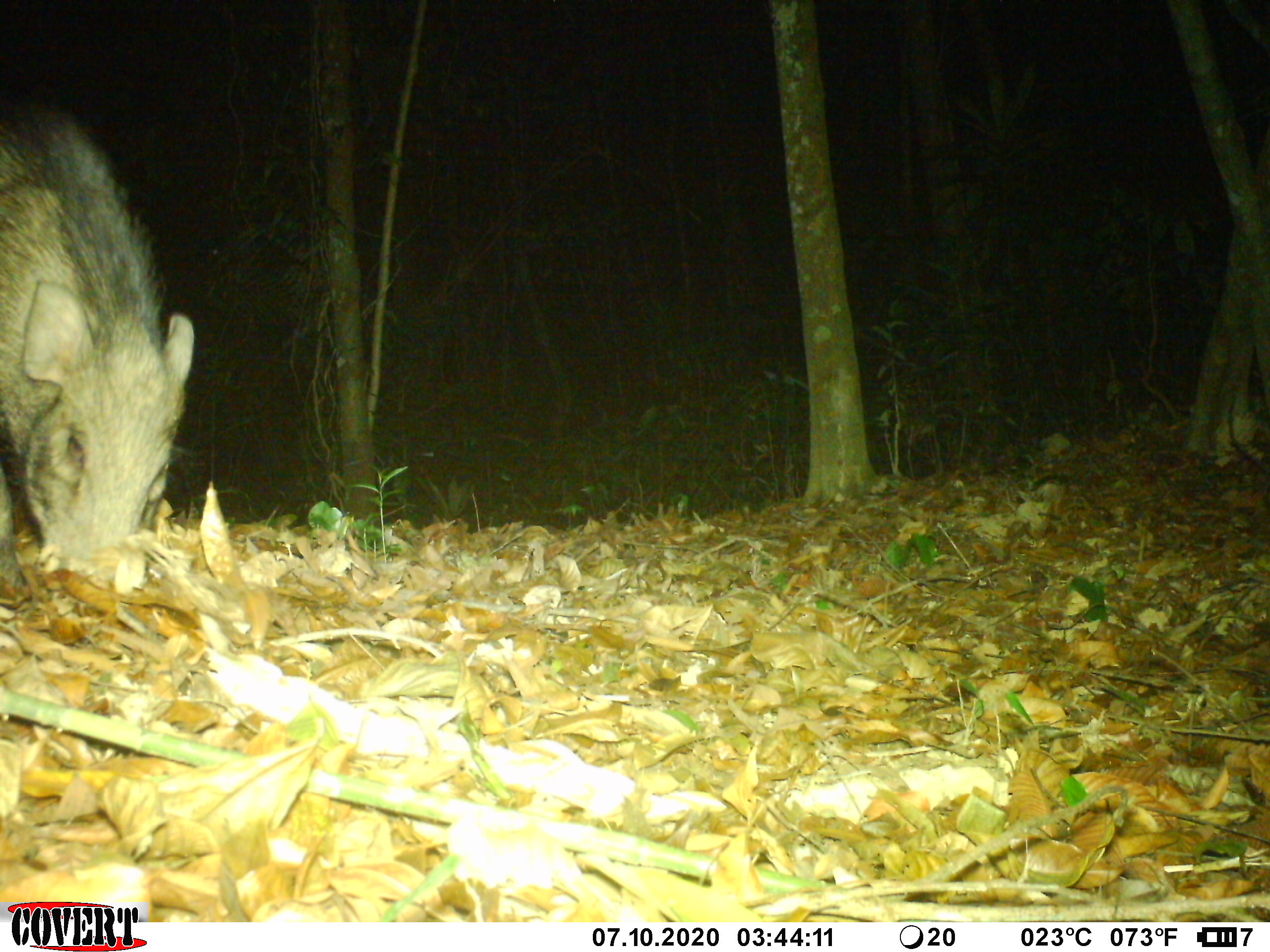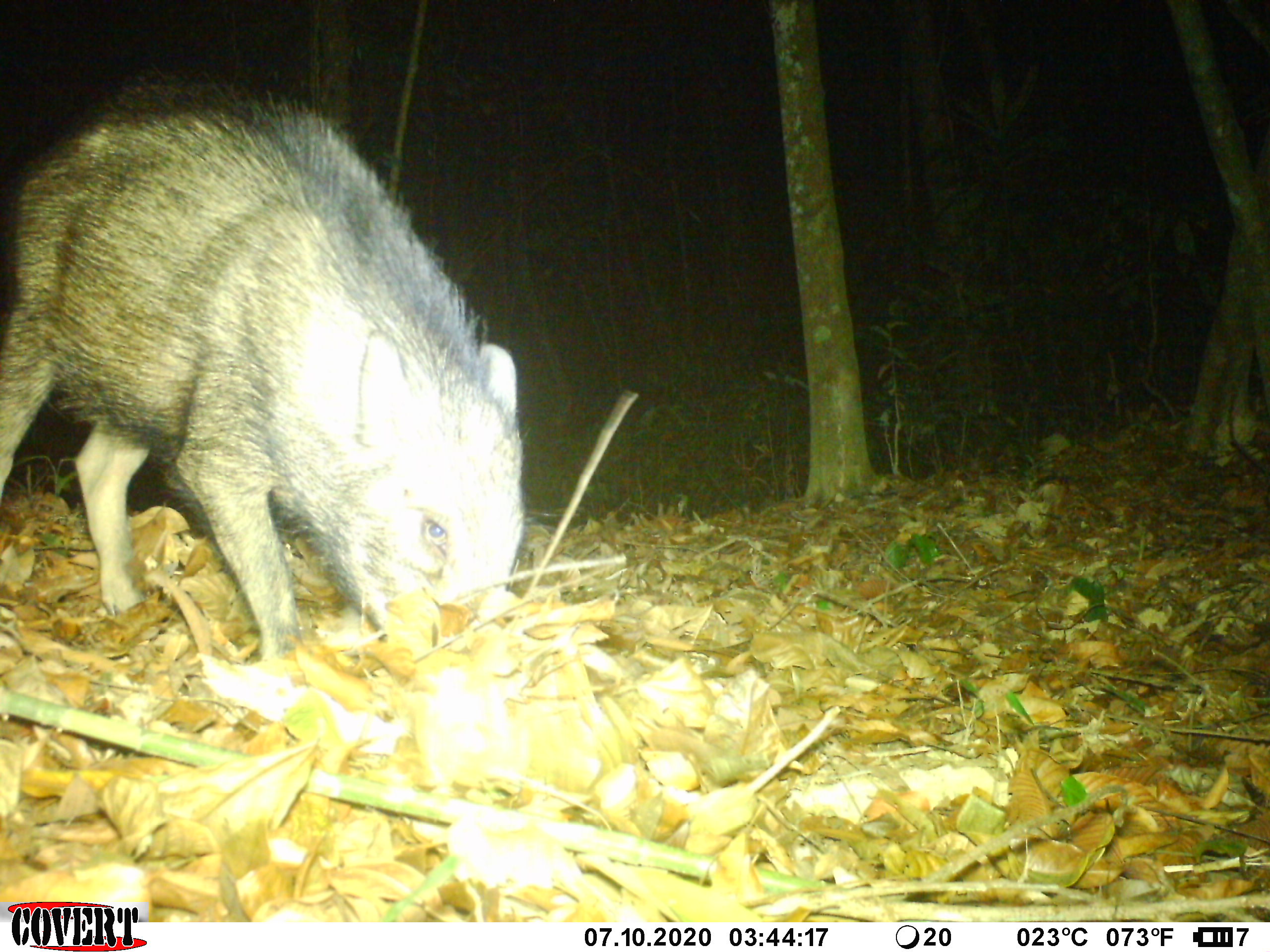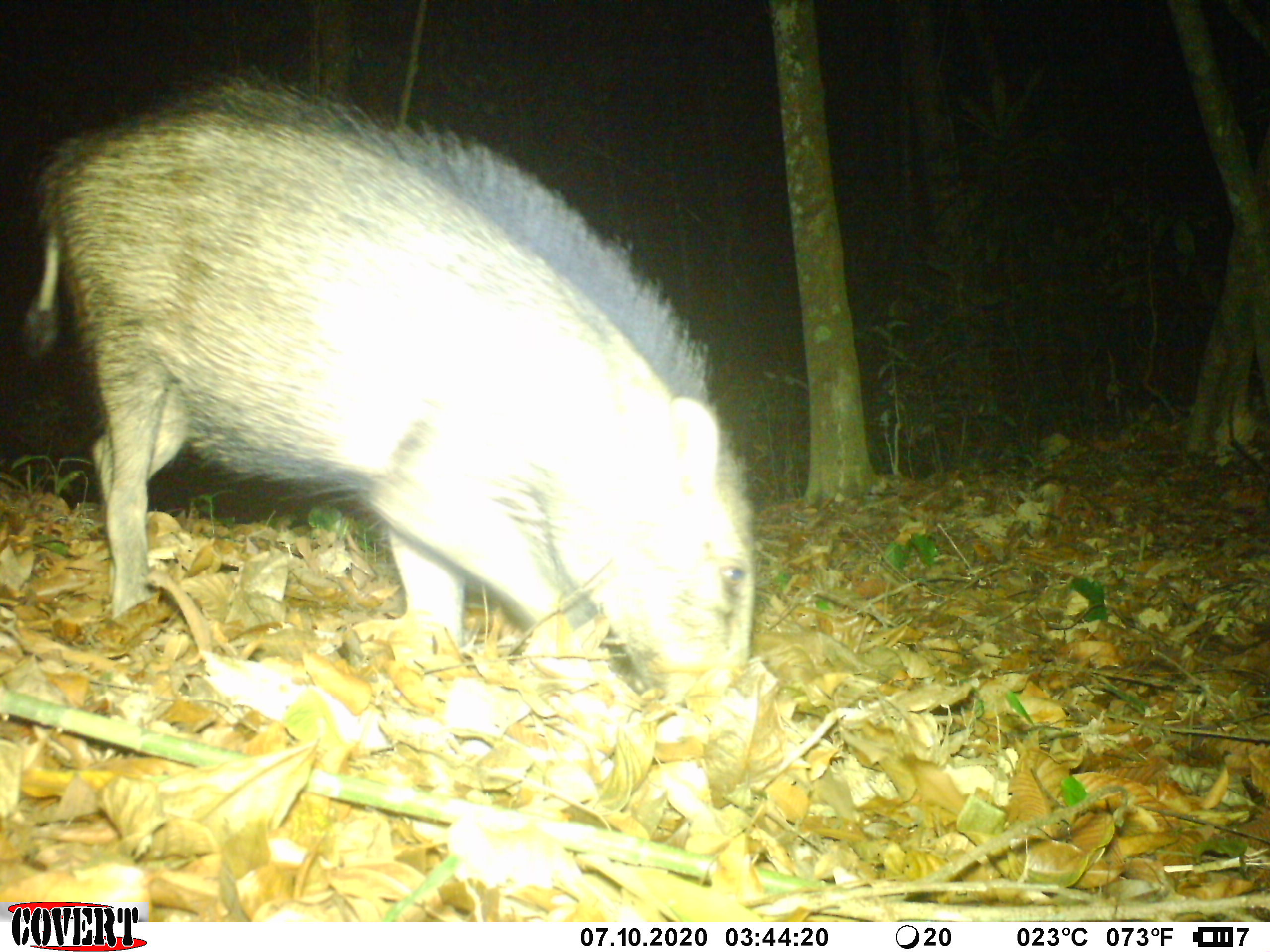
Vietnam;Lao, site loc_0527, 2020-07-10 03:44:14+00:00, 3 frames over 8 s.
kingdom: Animalia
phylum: Chordata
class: Mammalia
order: Artiodactyla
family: Suidae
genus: Sus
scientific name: Sus scrofa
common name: eurasian wild pig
Eurasian wild pig (Sus scrofa). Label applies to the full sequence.